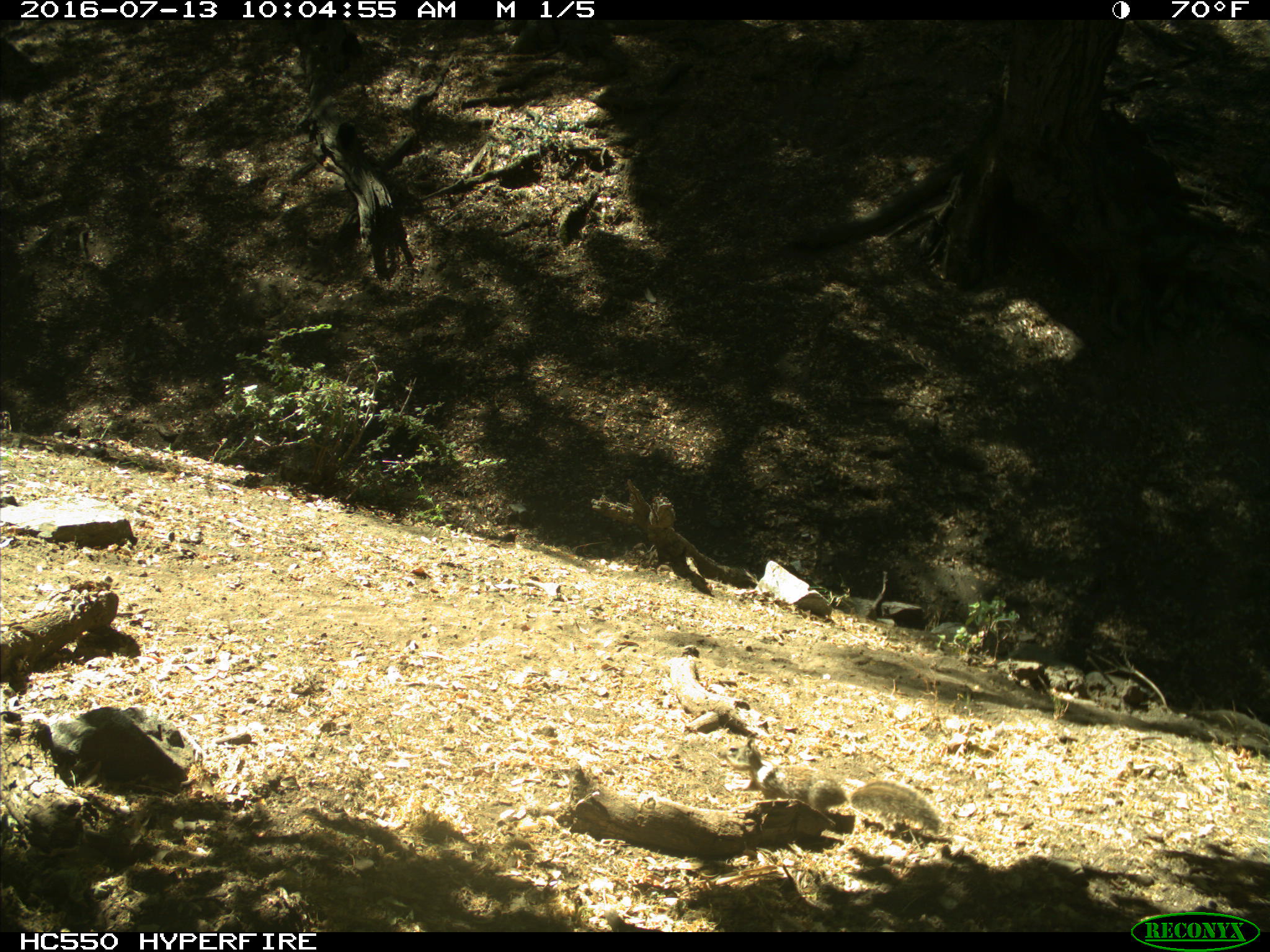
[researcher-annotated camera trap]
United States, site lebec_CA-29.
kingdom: Animalia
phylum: Chordata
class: Mammalia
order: Rodentia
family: Sciuridae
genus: Otospermophilus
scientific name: Otospermophilus beecheyi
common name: california ground squirrel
Otospermophilus beecheyi (california ground squirrel).